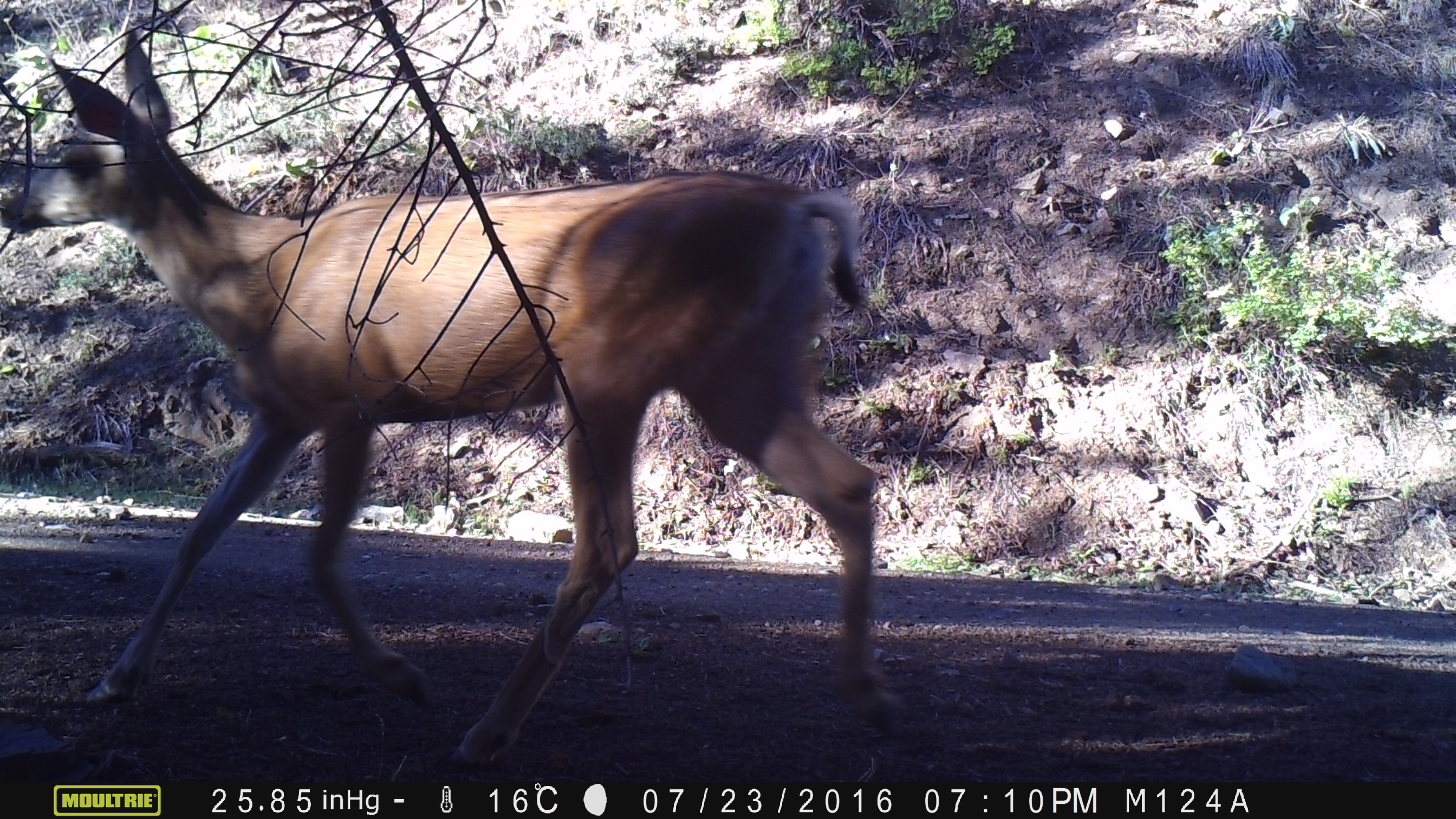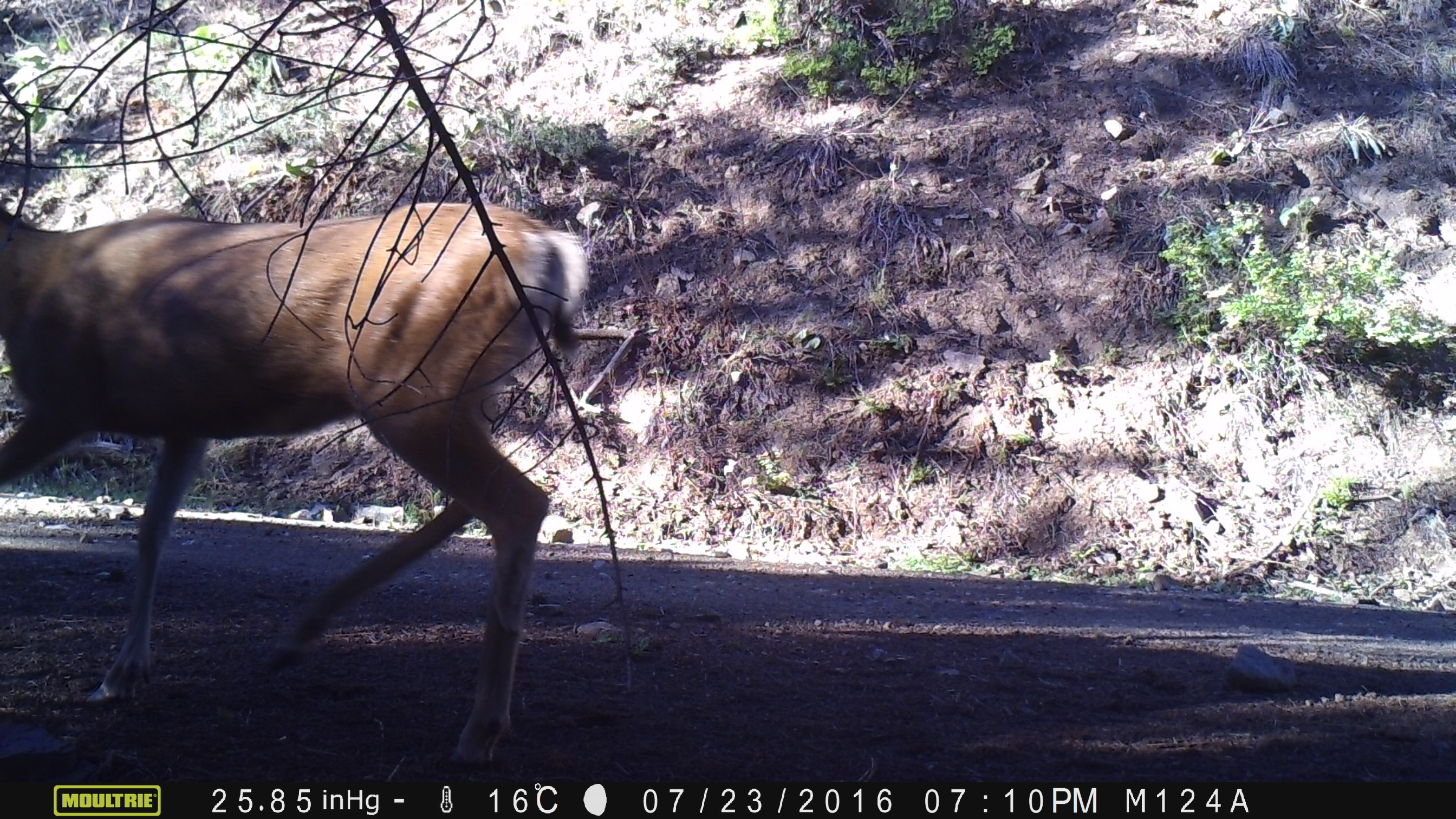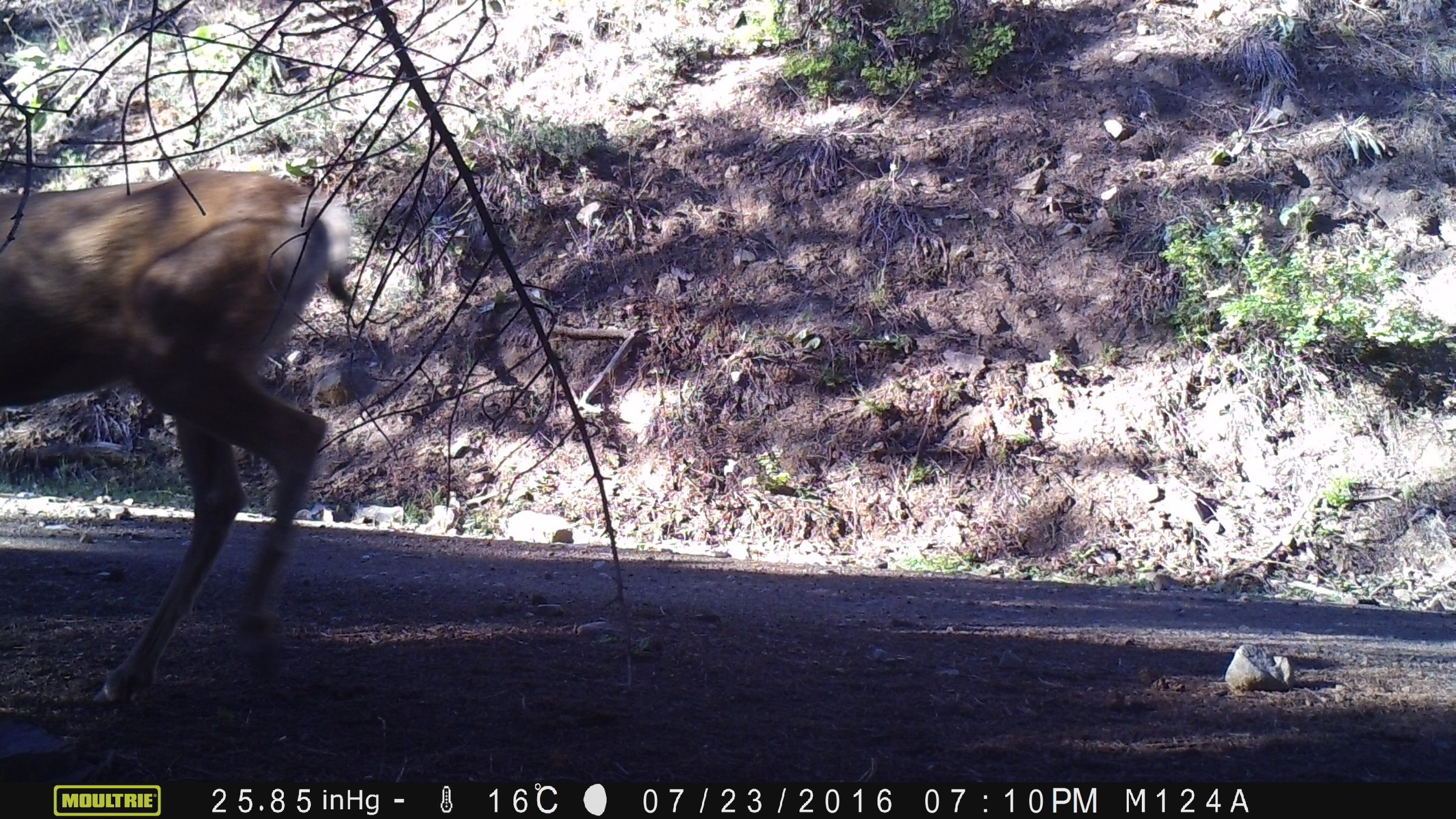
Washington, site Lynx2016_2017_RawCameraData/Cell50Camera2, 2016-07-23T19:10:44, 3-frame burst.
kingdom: Animalia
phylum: Chordata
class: Mammalia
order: Artiodactyla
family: Cervidae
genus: Odocoileus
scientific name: Odocoileus hemionus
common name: mule deer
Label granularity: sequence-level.